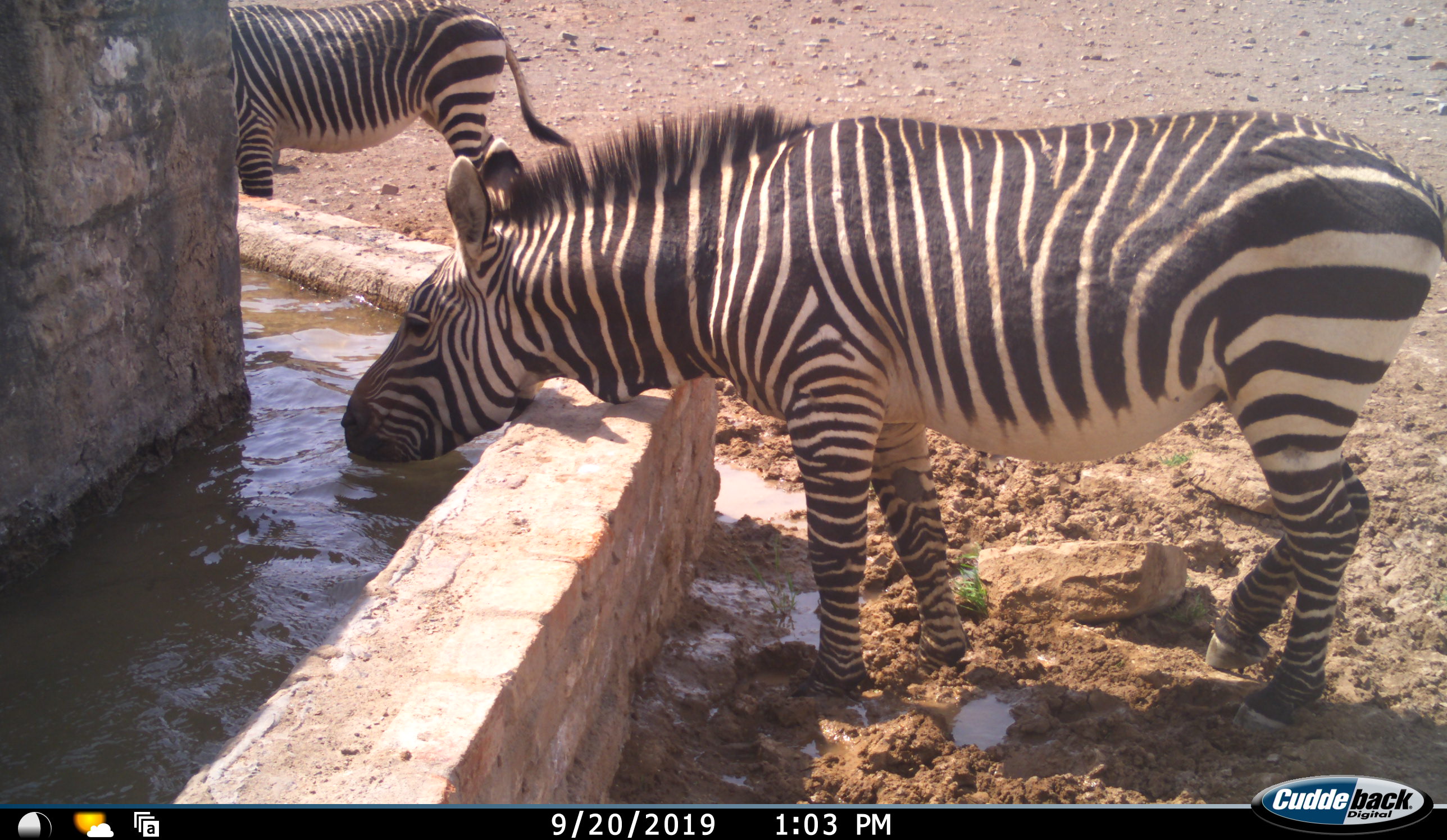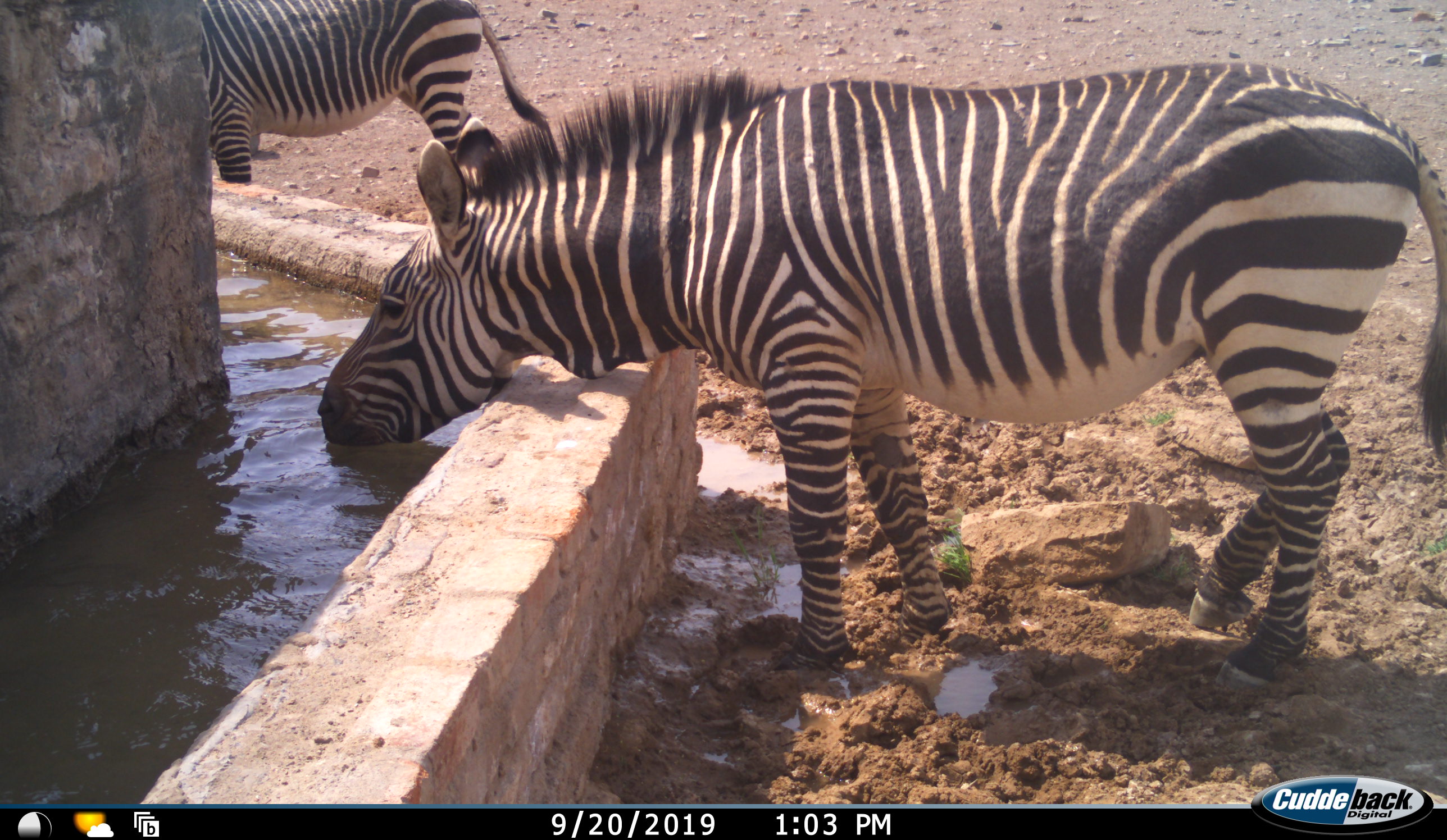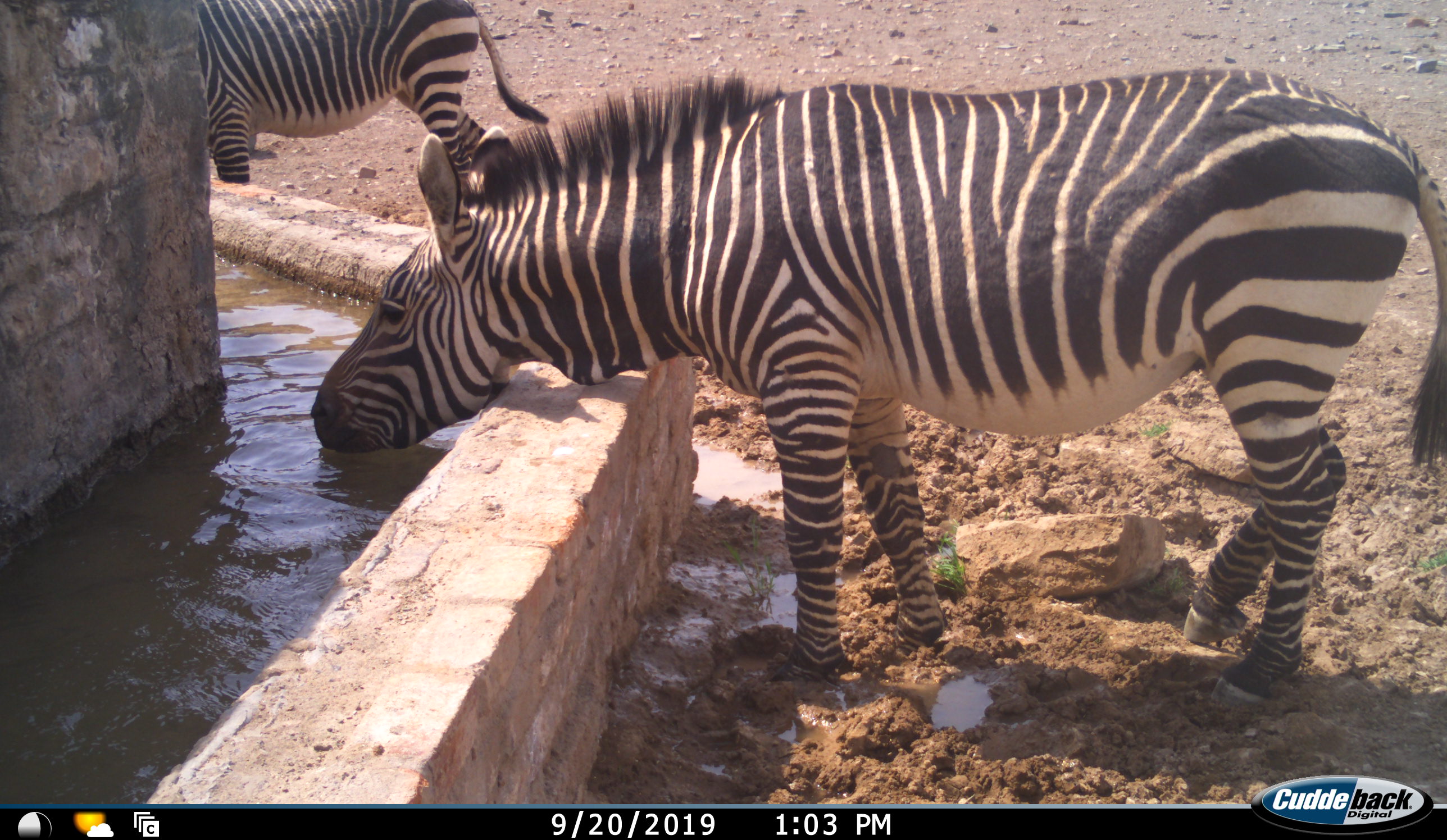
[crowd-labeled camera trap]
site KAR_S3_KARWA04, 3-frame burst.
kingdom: Animalia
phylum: Chordata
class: Mammalia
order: Perissodactyla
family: Equidae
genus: Equus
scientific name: Equus zebra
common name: mountain zebra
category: zebramountain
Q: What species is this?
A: Zebramountain (mountain zebra) (Equus zebra).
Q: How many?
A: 2.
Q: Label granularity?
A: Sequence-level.